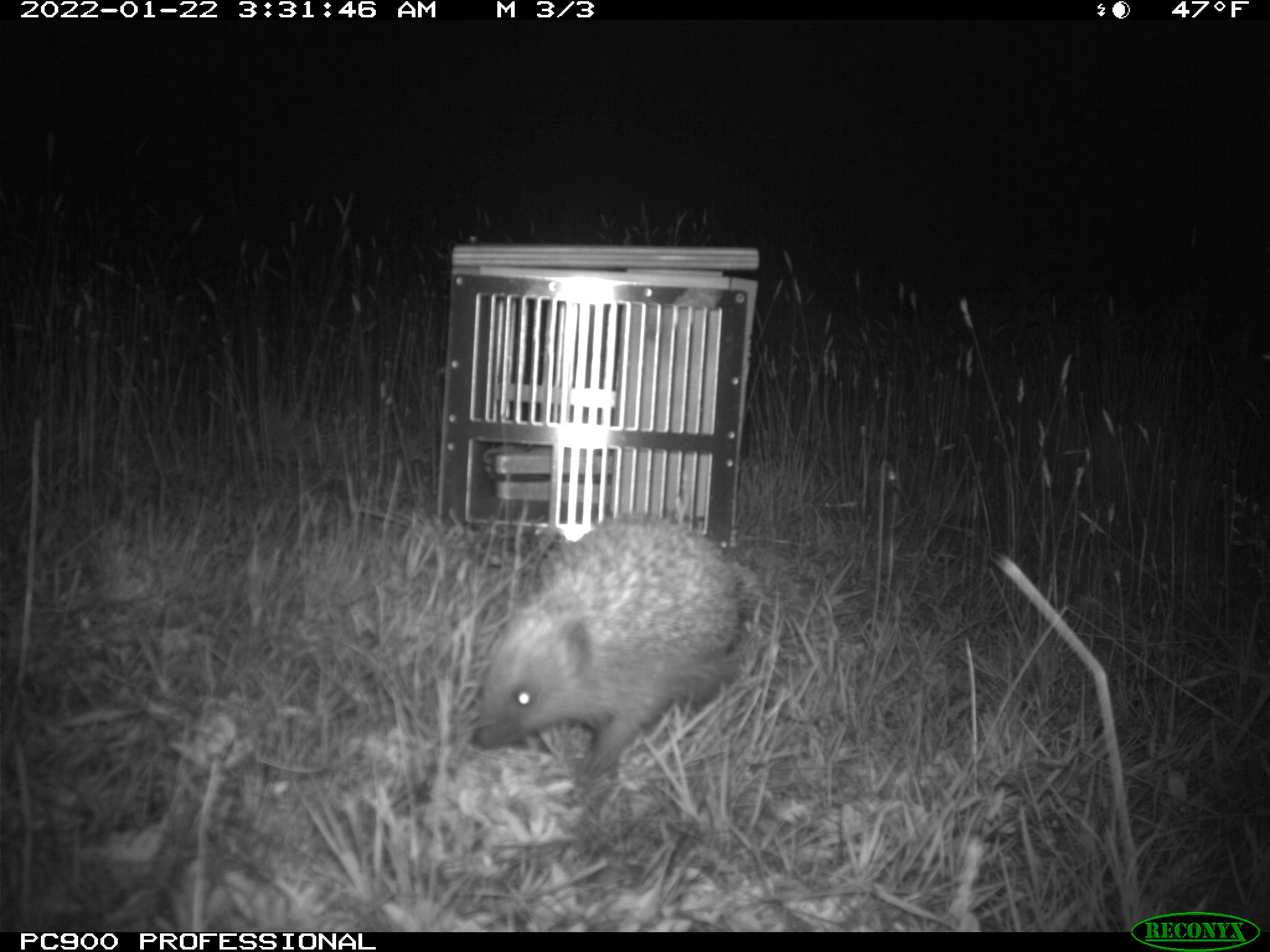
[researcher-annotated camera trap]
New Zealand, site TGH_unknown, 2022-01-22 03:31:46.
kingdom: Animalia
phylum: Chordata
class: Mammalia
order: Eulipotyphla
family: Erinaceidae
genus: Erinaceus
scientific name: Erinaceus europaeus europaeus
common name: european hedgehog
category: hedgehog